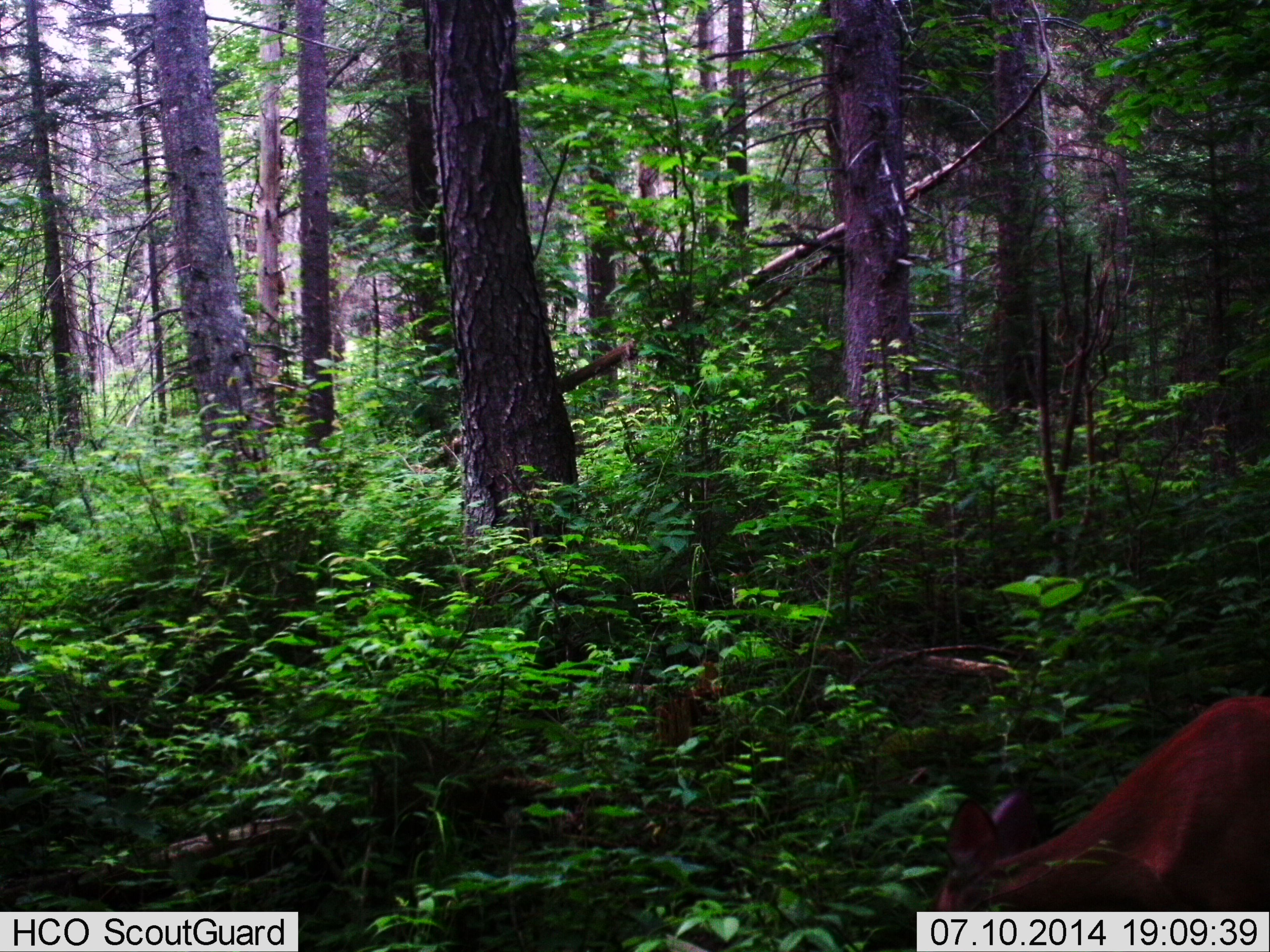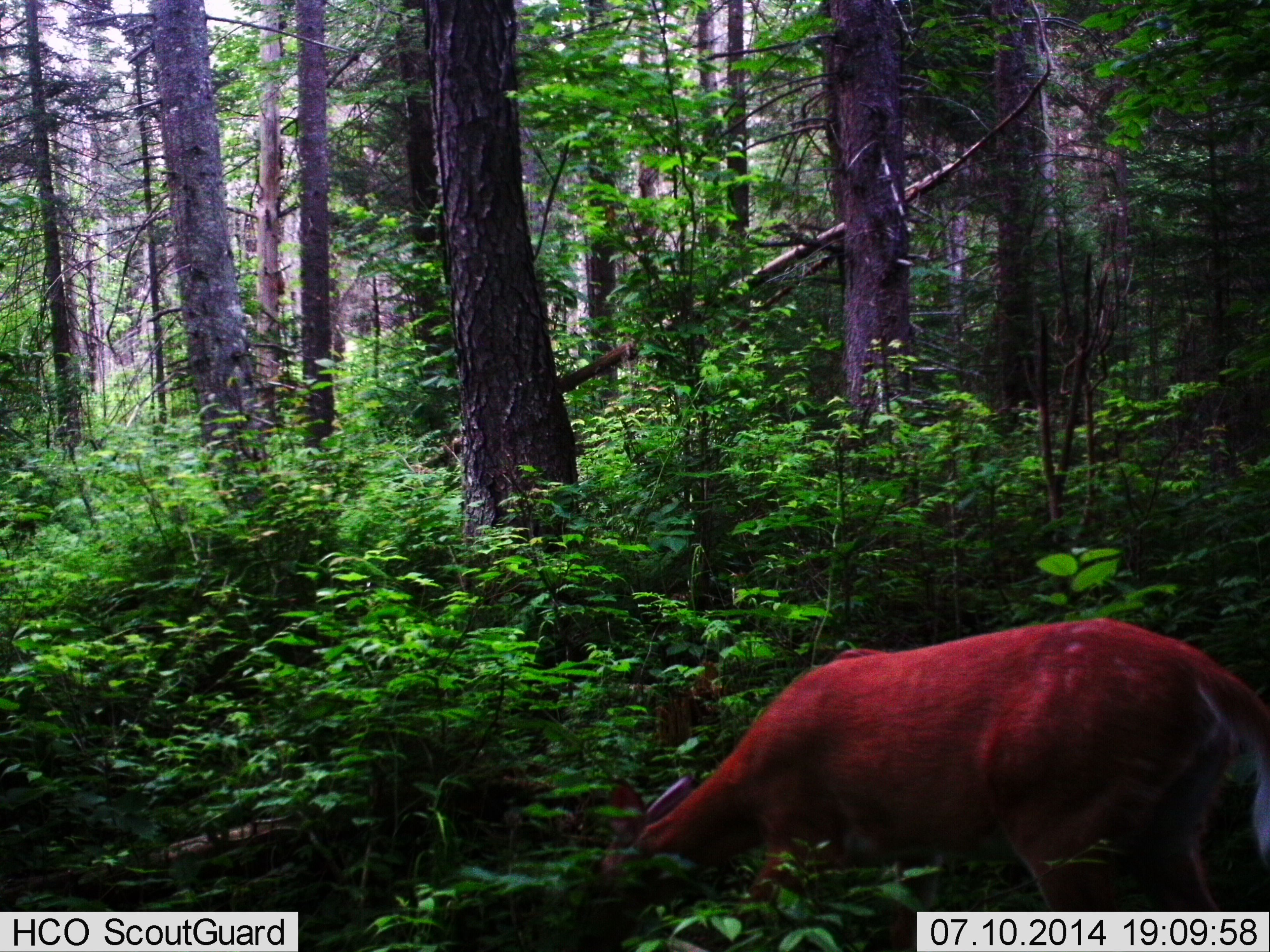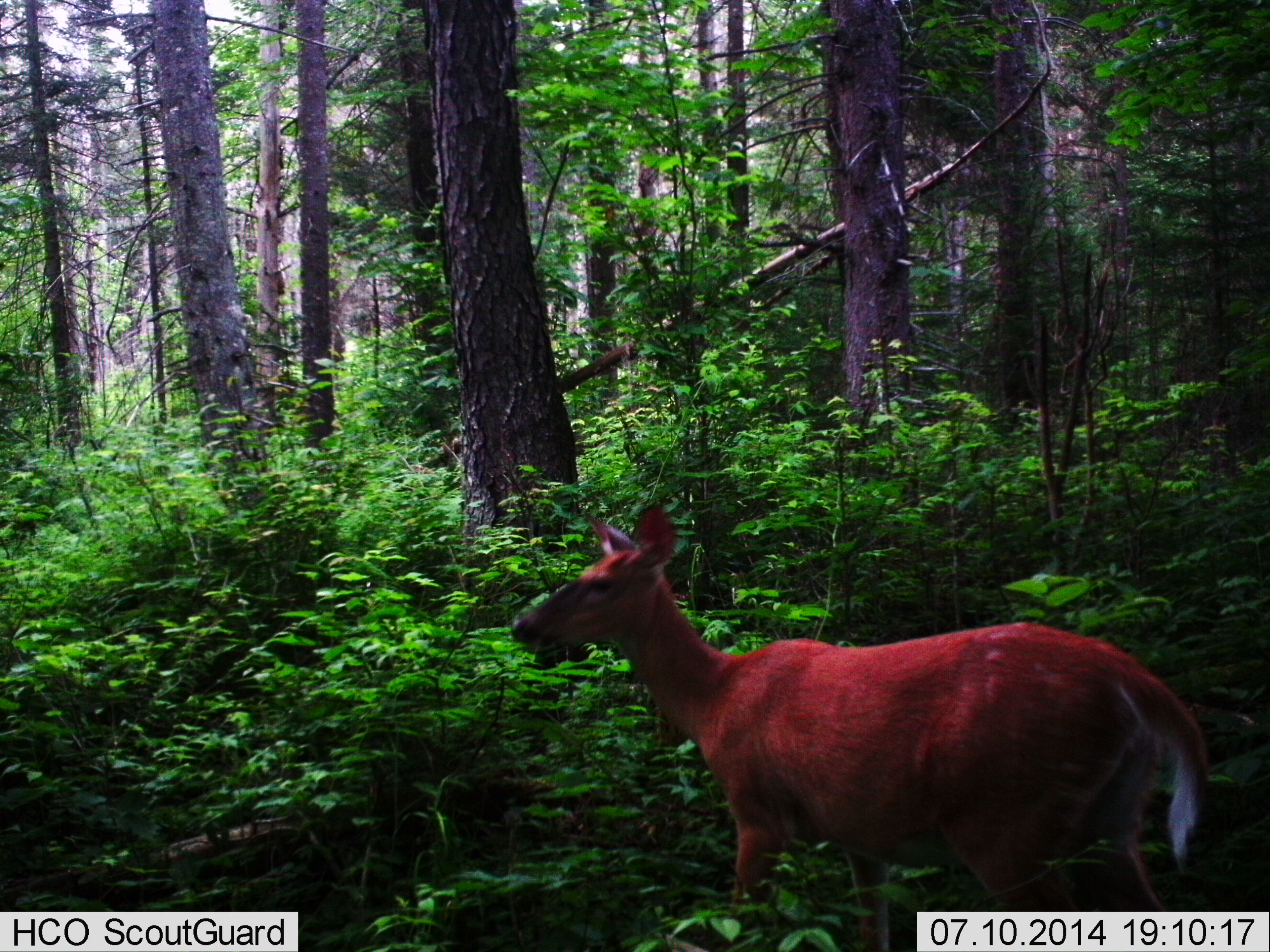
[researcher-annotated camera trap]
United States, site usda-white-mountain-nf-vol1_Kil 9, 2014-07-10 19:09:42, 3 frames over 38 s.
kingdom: Animalia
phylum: Chordata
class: Mammalia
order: Artiodactyla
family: Cervidae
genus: Odocoileus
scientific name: Odocoileus virginianus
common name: white-tailed deer